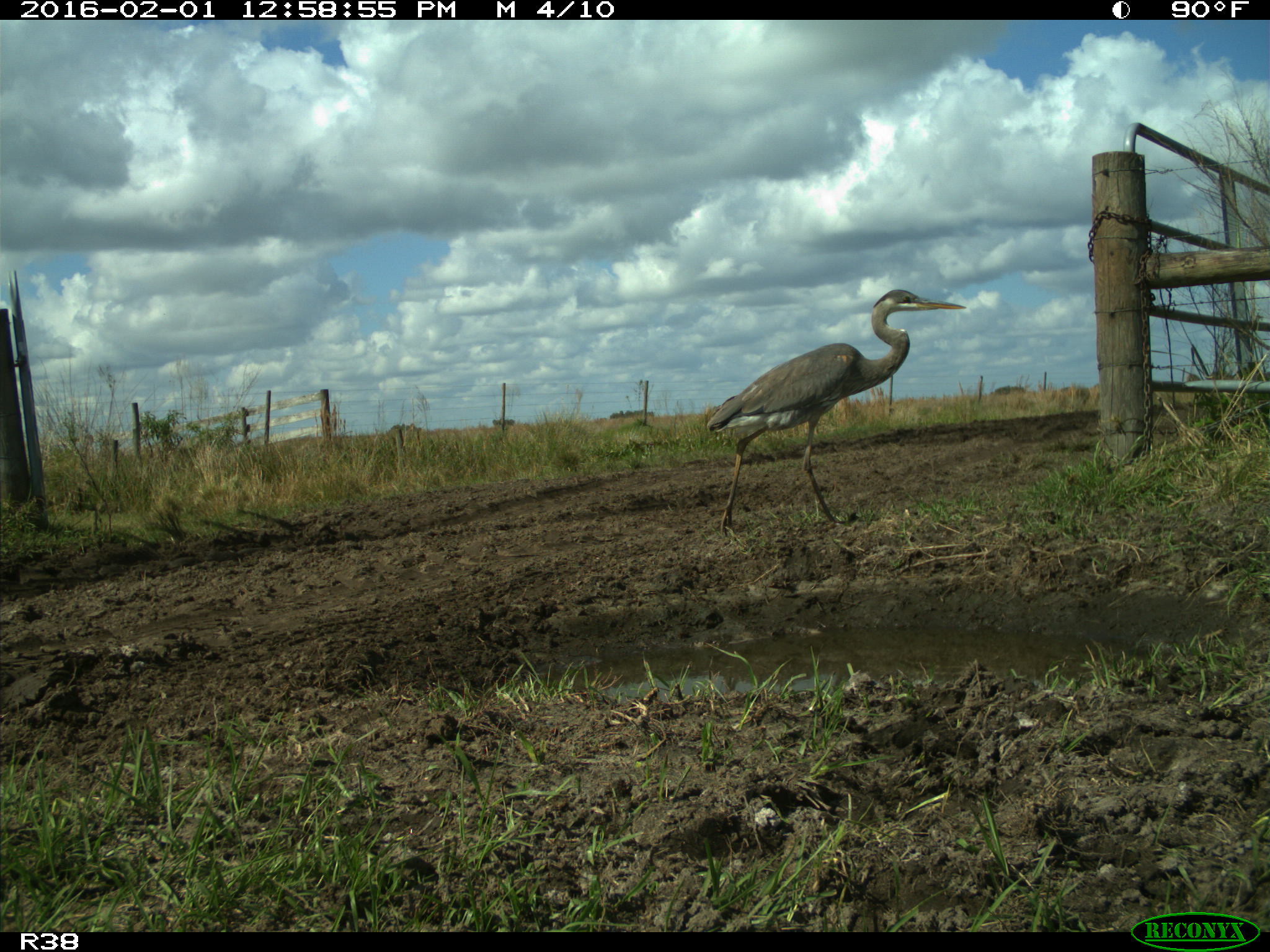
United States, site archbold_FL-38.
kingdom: Animalia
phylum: Chordata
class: Aves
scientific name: Aves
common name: birds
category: unidentified bird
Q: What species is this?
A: Unidentified bird (birds) (Aves).